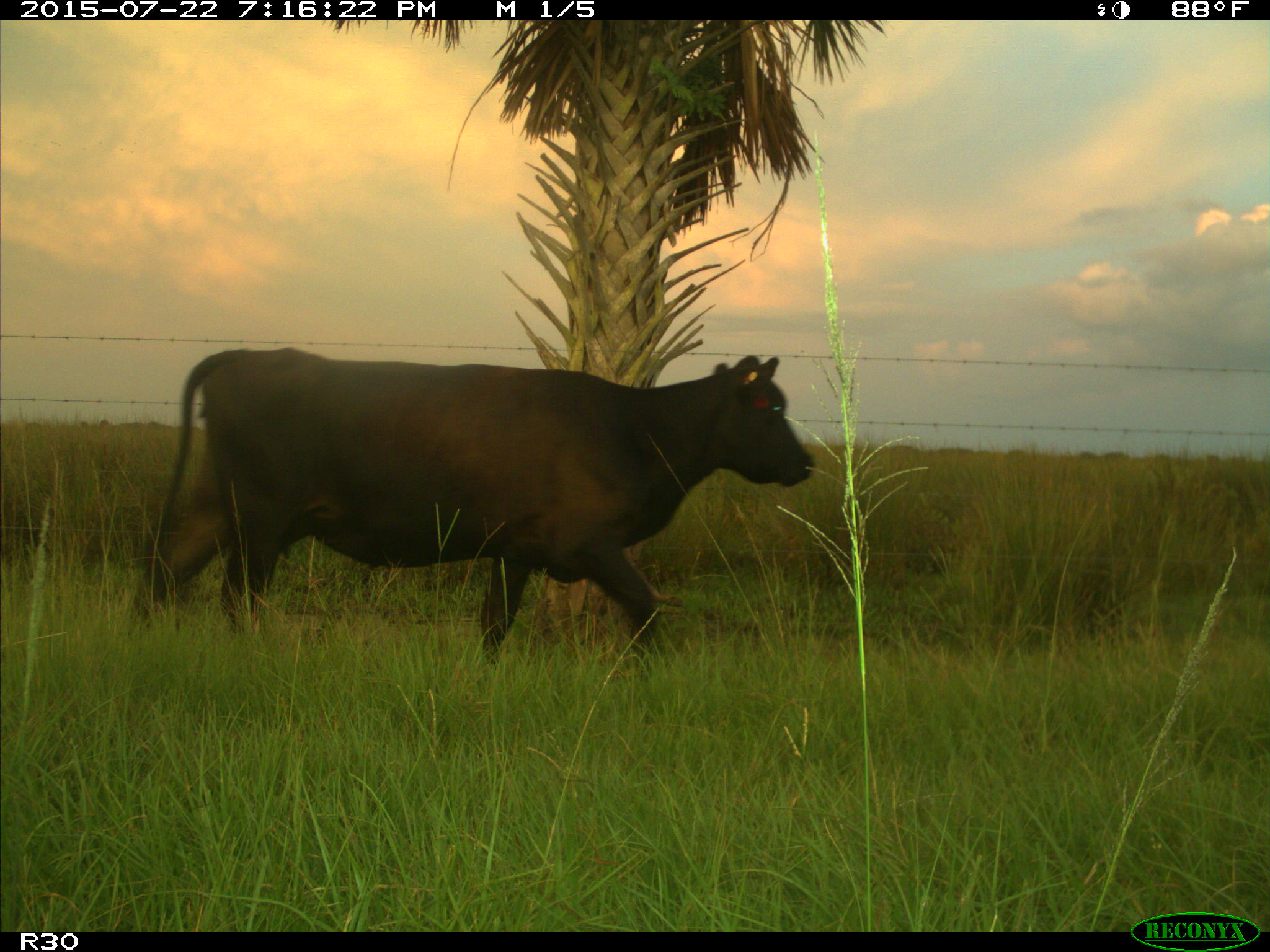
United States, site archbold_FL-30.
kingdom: Animalia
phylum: Chordata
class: Mammalia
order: Artiodactyla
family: Bovidae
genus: Bos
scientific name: Bos taurus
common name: domestic cow